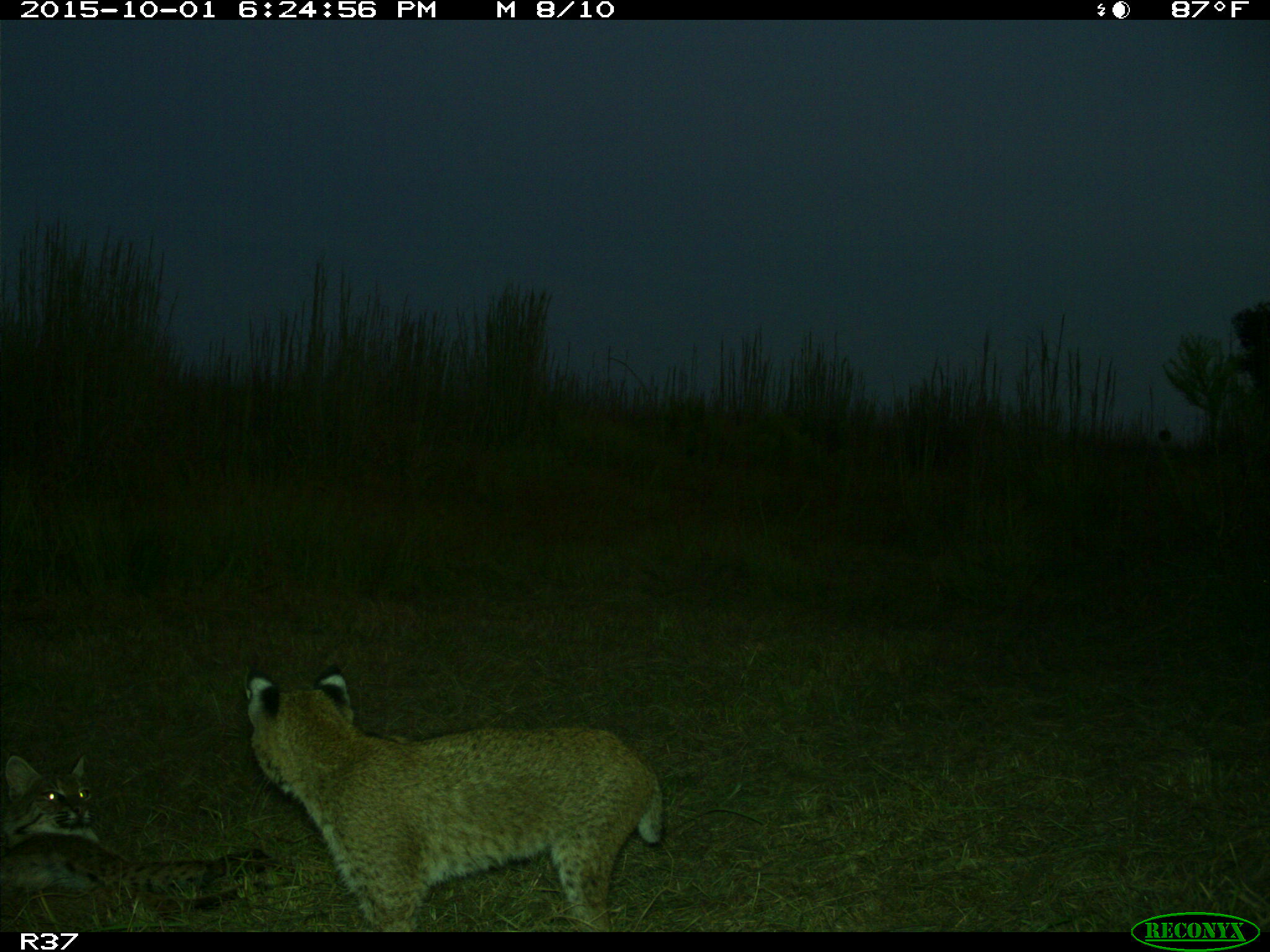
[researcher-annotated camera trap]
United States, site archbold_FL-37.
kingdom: Animalia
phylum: Chordata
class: Mammalia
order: Carnivora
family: Felidae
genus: Lynx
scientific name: Lynx rufus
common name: bobcat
Lynx rufus (bobcat).